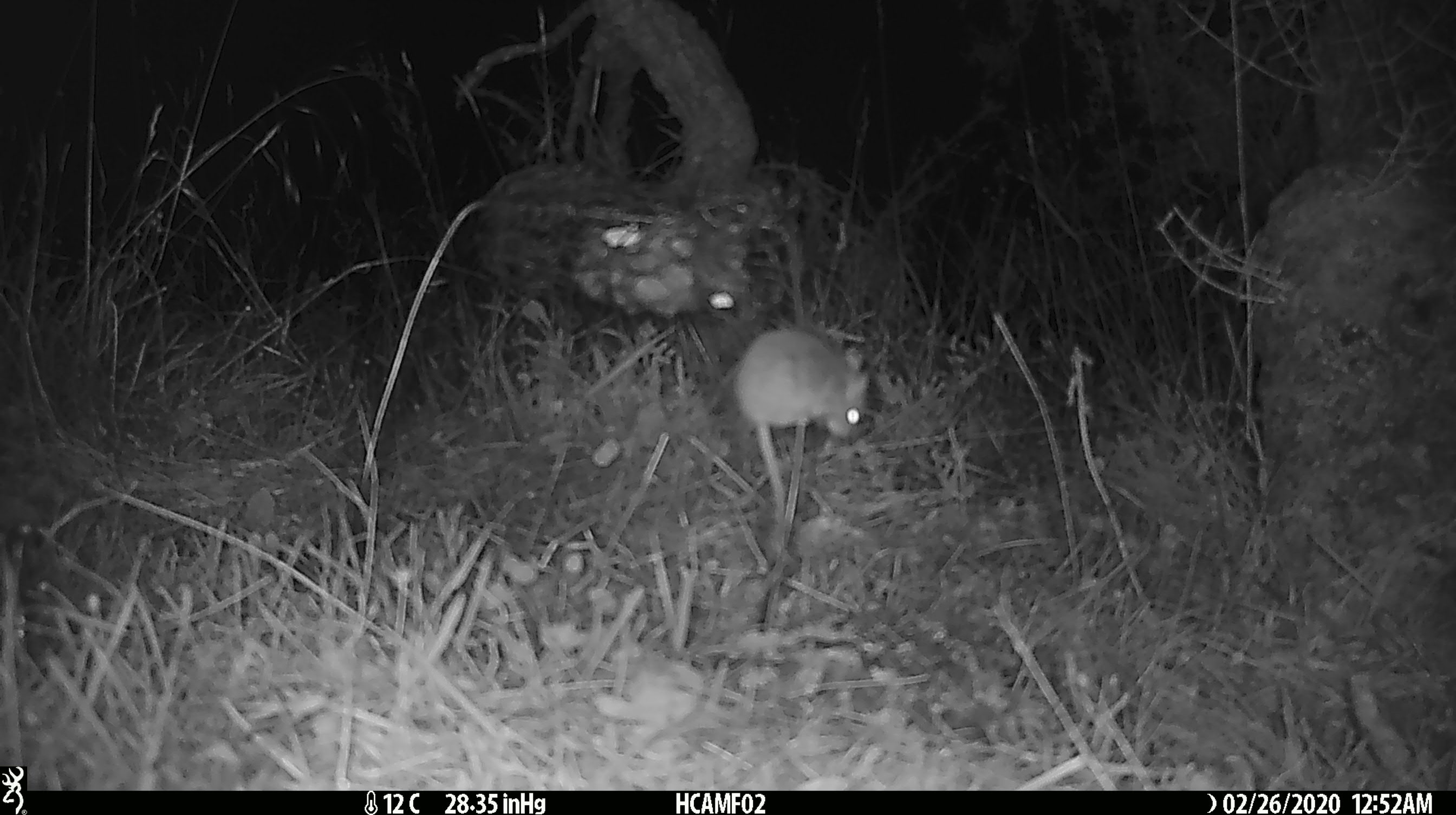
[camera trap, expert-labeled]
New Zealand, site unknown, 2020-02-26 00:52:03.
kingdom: Animalia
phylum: Chordata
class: Mammalia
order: Rodentia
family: Muridae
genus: Mus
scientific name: Mus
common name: mouse